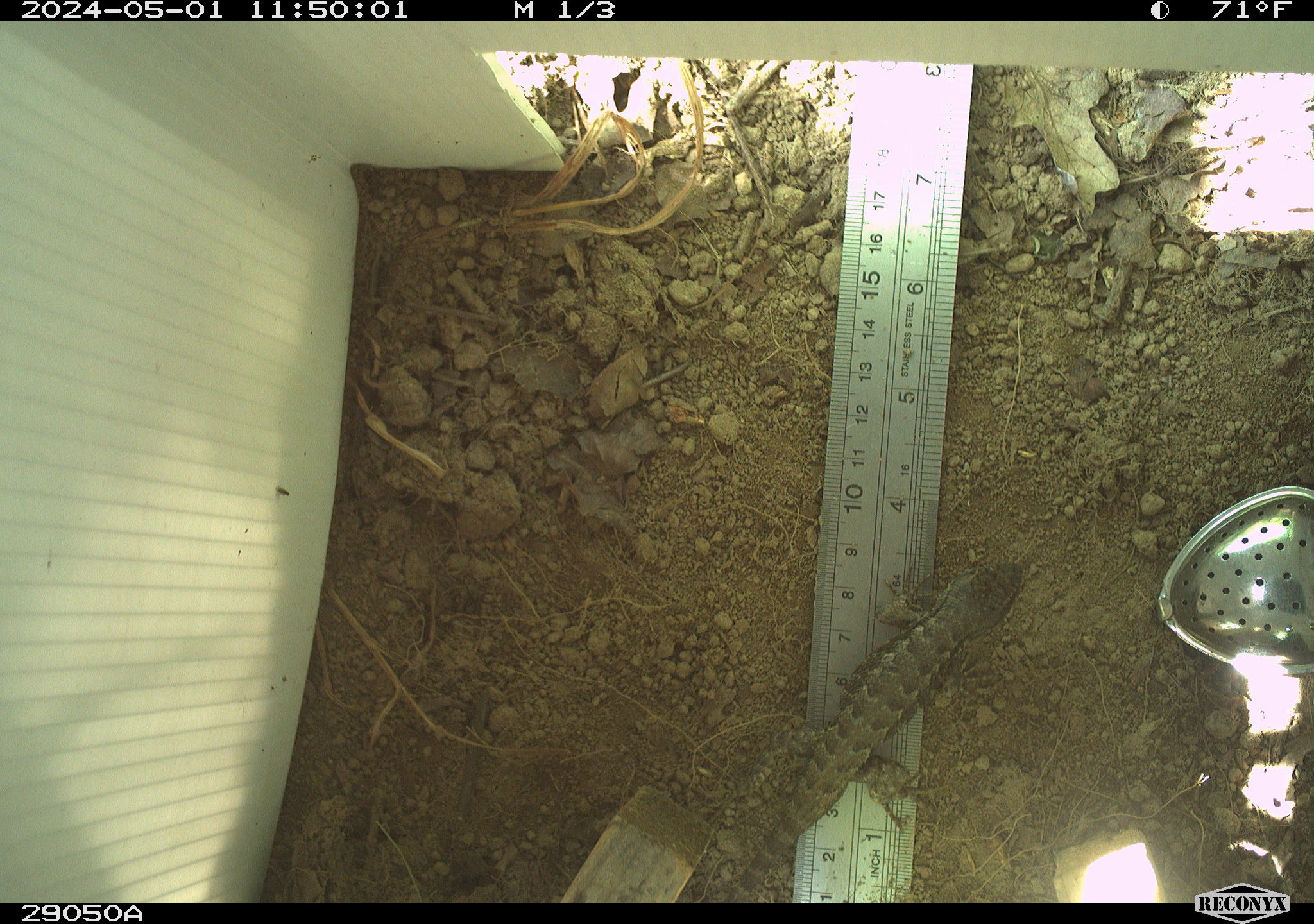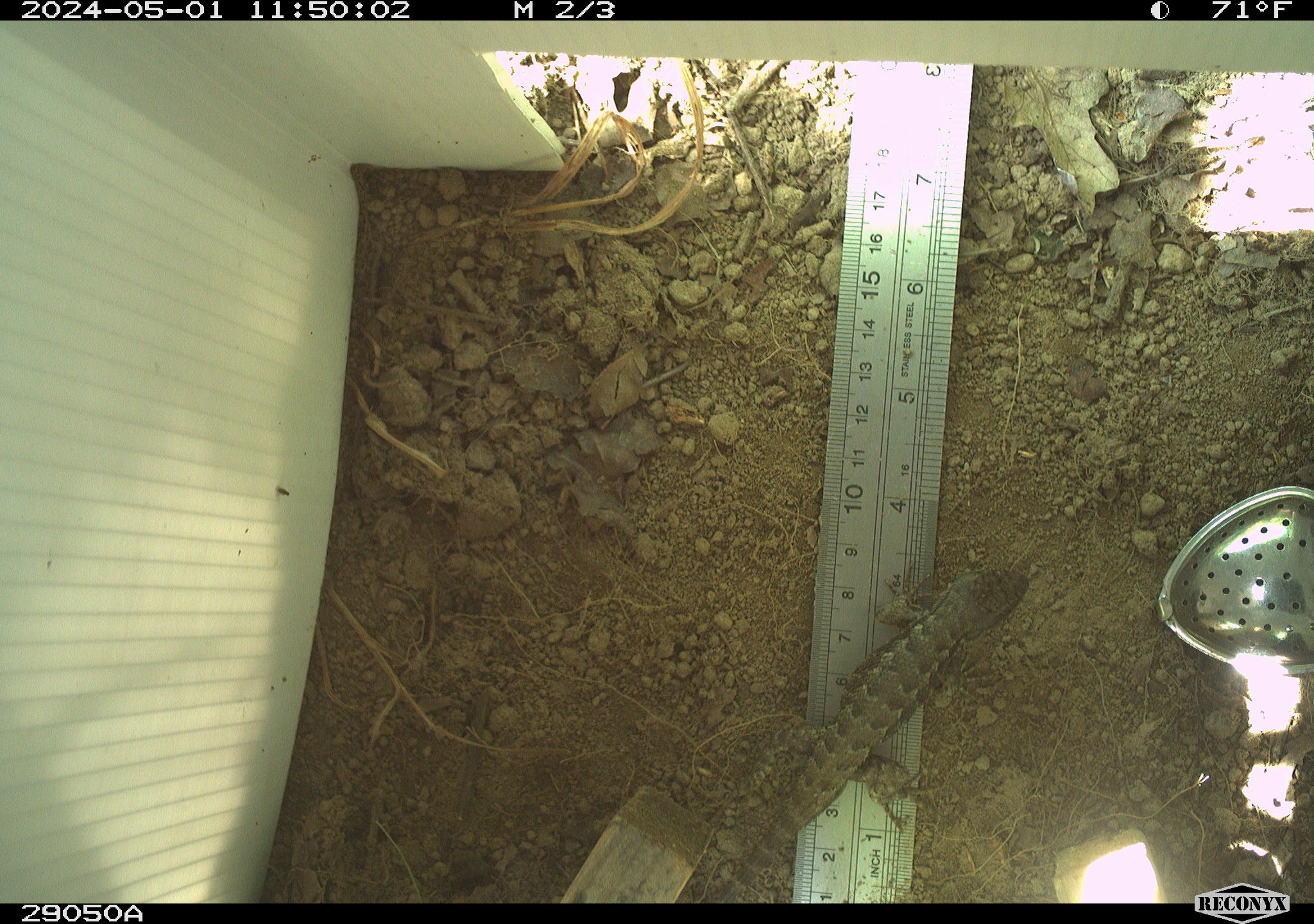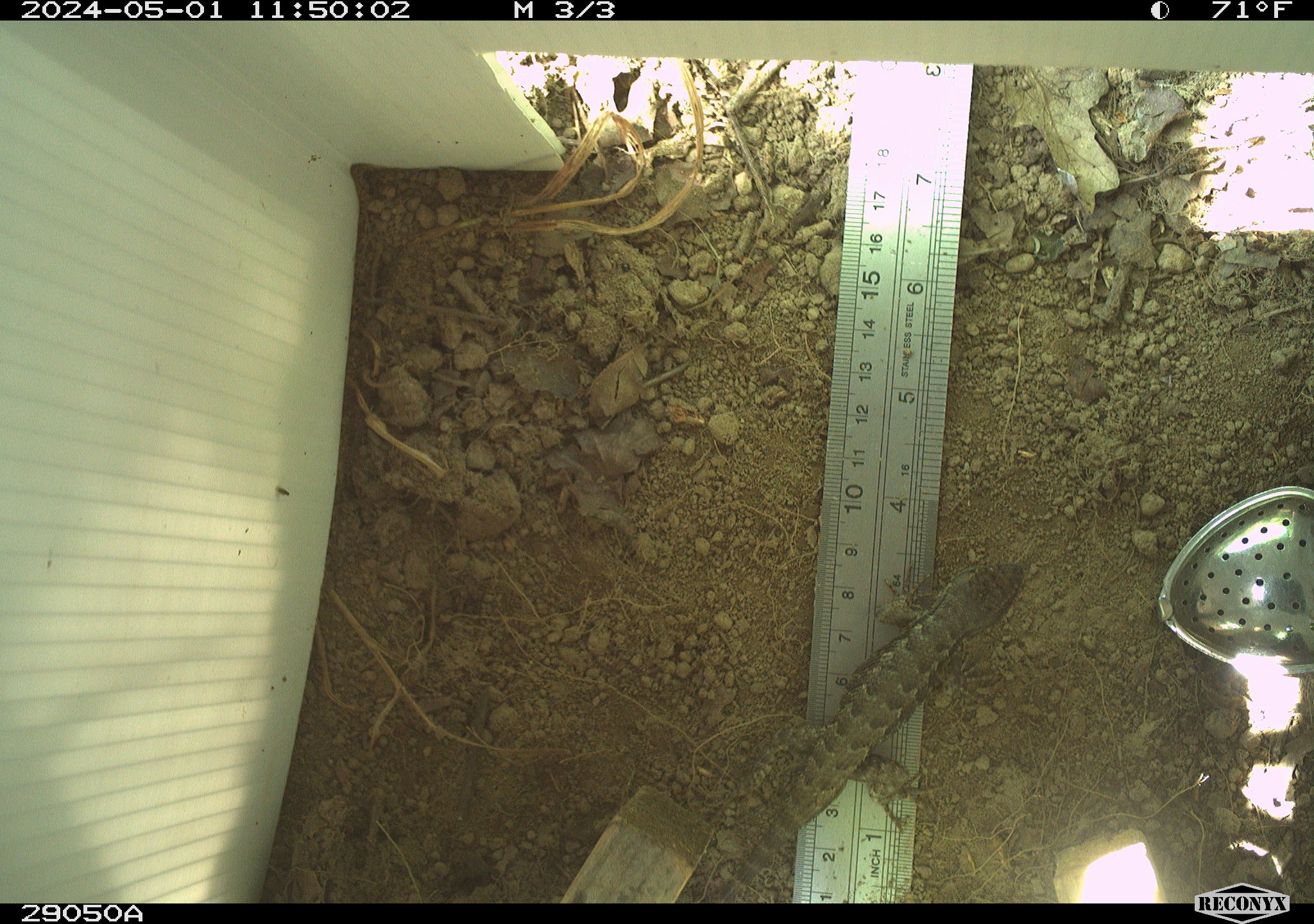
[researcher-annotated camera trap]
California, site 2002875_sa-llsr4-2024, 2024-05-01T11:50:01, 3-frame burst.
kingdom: Animalia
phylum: Chordata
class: Reptilia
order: Squamata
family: Phrynosomatidae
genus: Sceloporus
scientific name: Sceloporus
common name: spiny lizards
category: sceloporus species